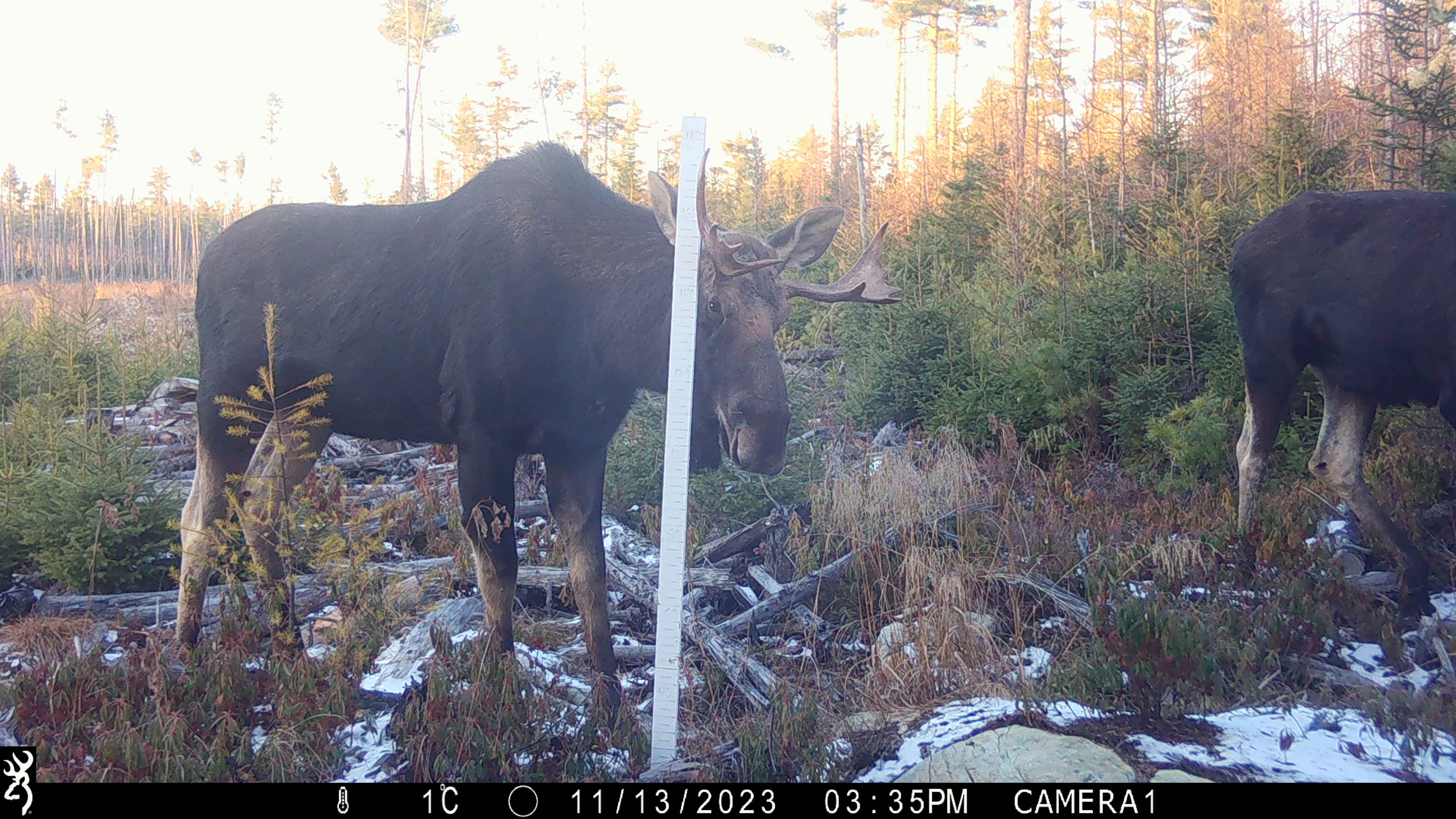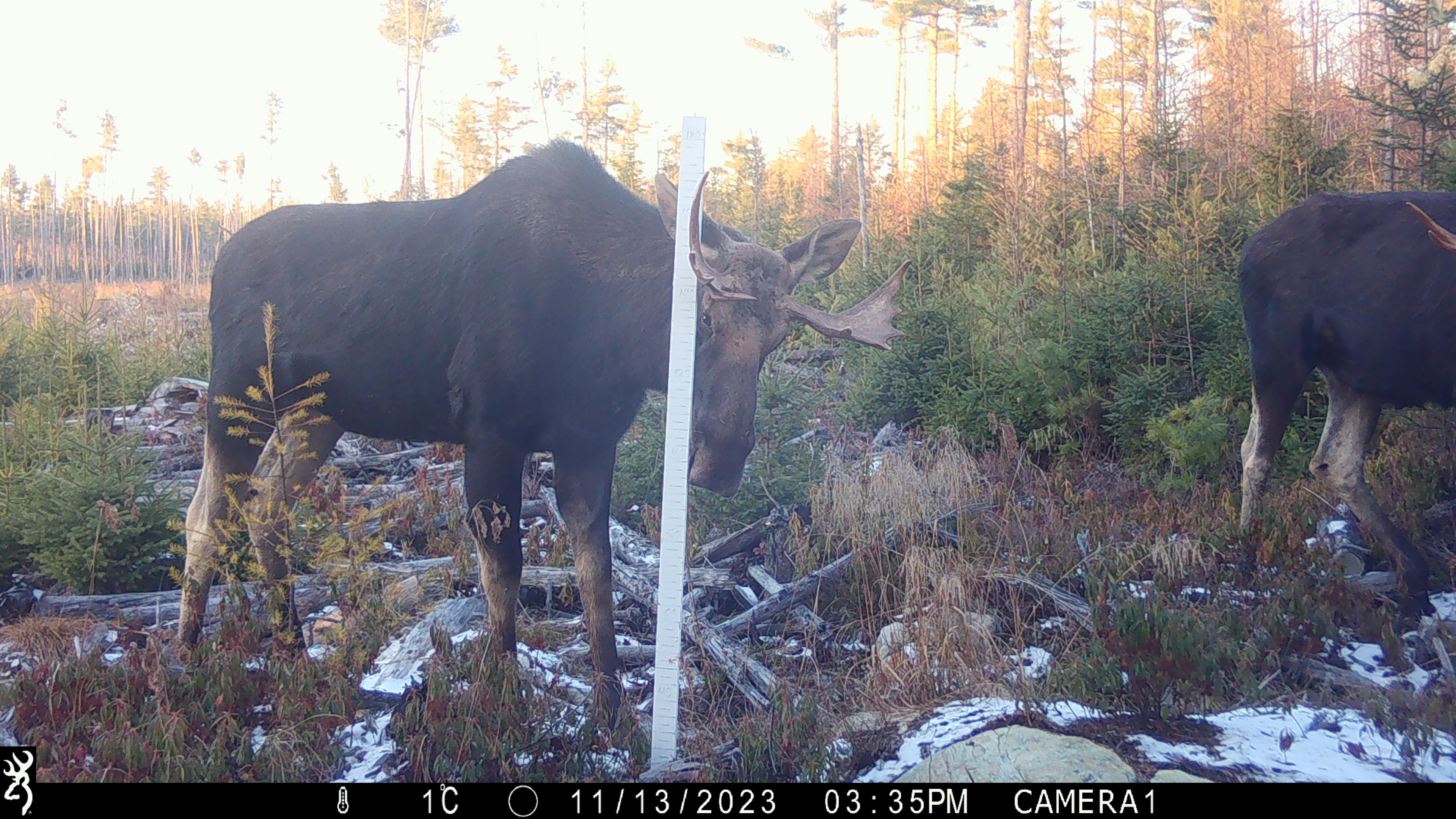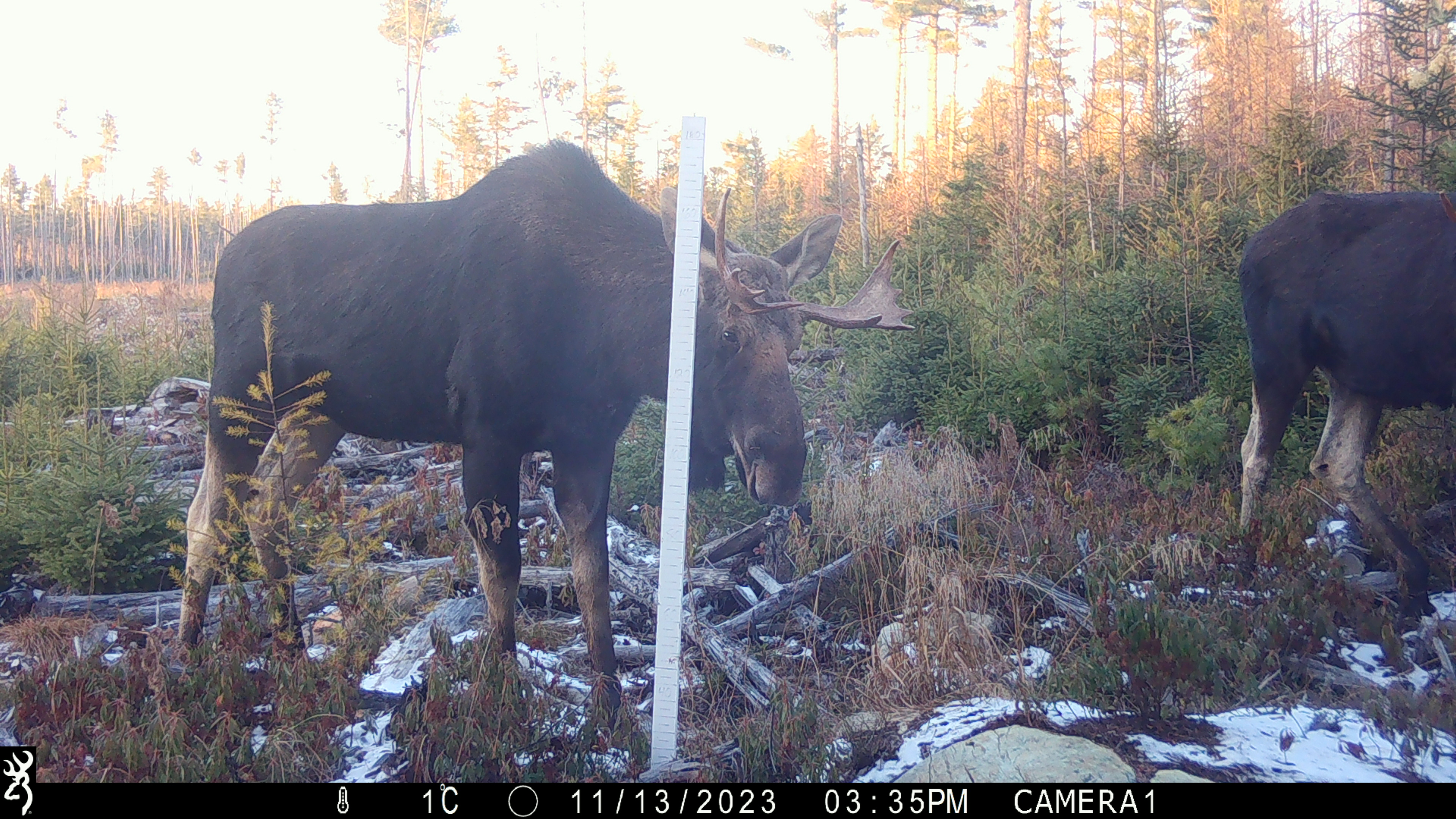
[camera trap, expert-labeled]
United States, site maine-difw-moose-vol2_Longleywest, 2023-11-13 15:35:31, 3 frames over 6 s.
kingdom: Animalia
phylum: Chordata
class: Mammalia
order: Artiodactyla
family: Cervidae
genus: Alces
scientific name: Alces alces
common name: moose